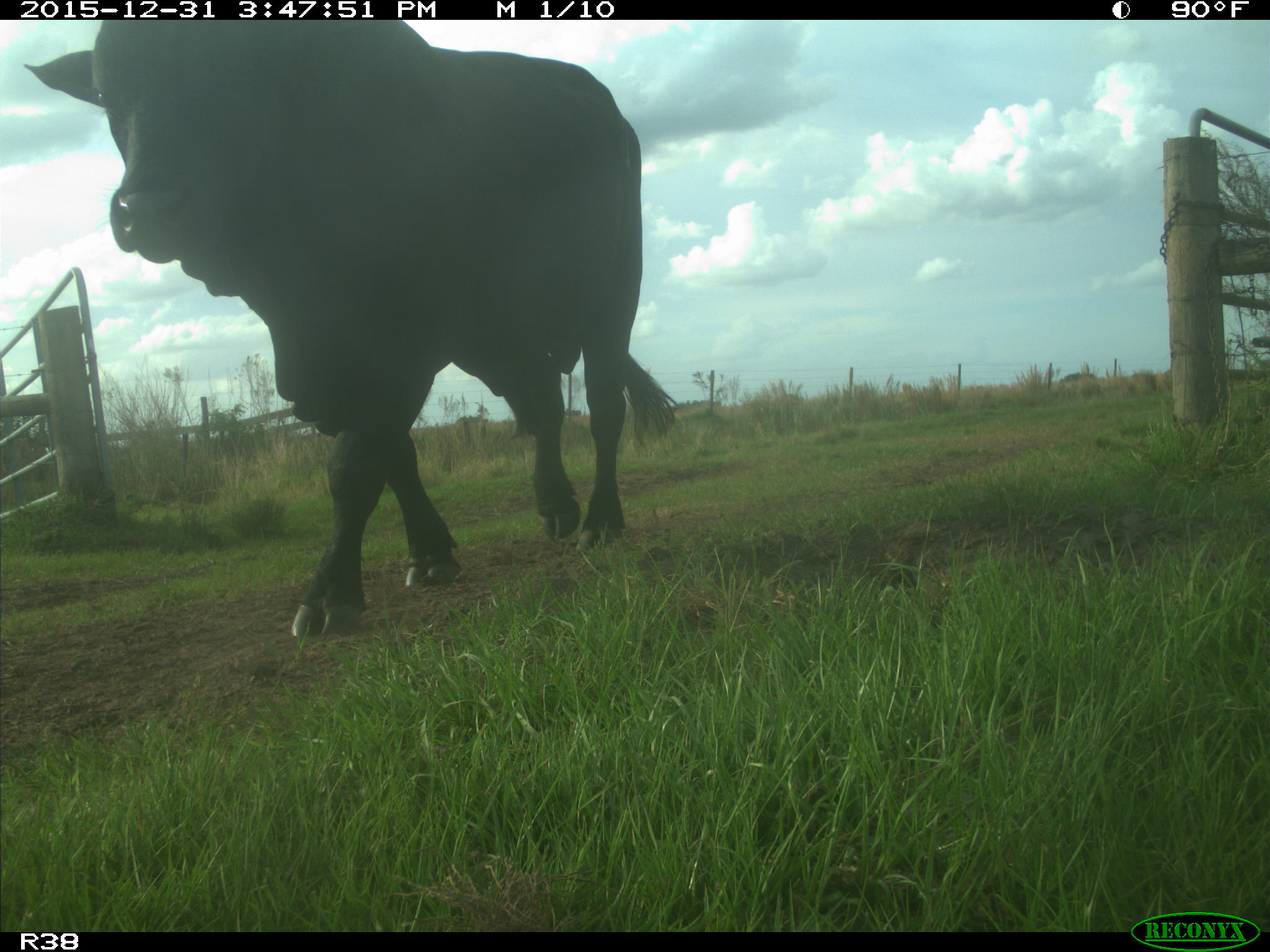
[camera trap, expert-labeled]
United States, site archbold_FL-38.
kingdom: Animalia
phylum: Chordata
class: Mammalia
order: Artiodactyla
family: Bovidae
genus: Bos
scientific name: Bos taurus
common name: domestic cow